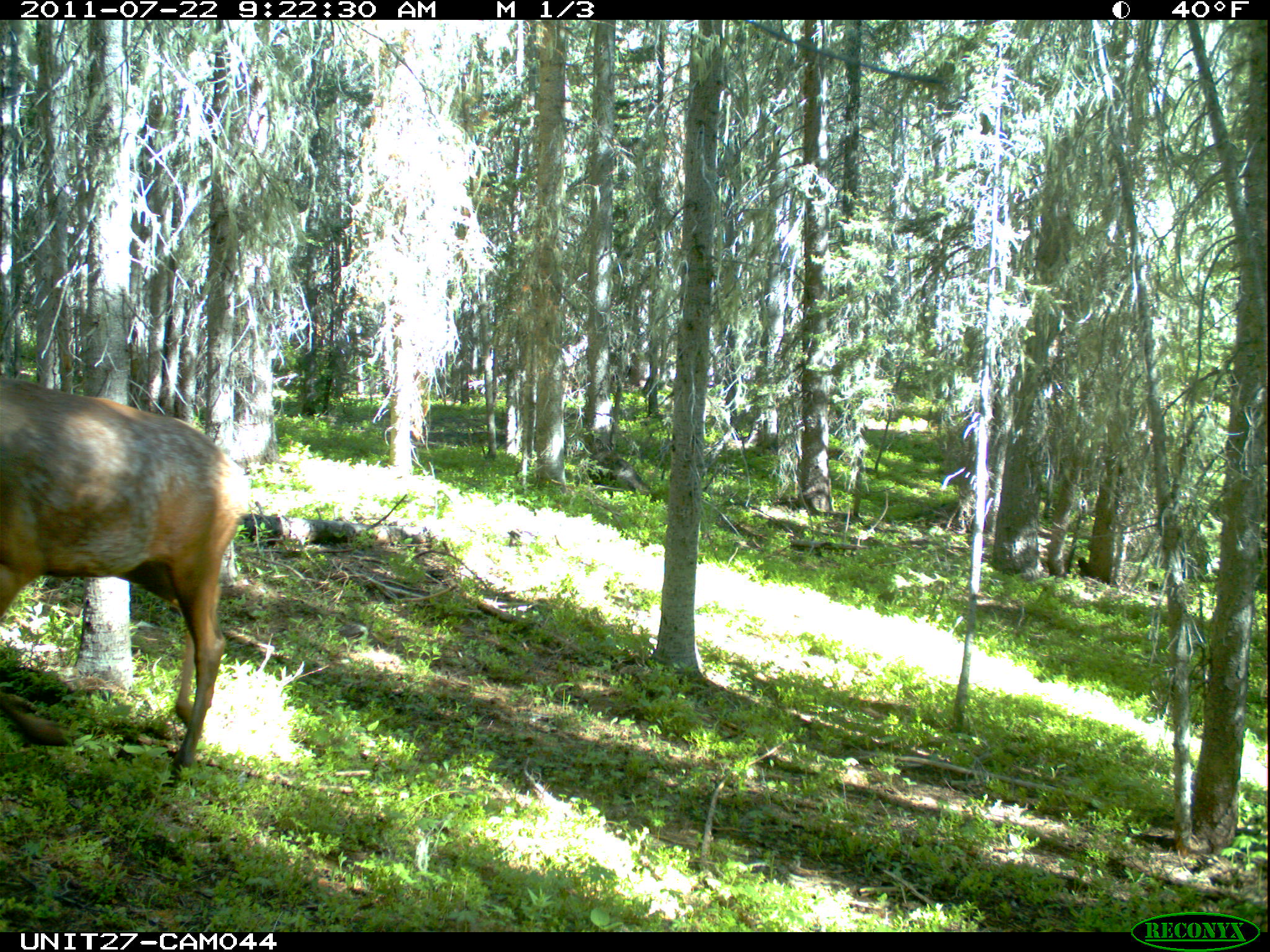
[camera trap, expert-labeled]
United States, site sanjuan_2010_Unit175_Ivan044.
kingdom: Animalia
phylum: Chordata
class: Mammalia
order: Artiodactyla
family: Cervidae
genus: Cervus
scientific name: Cervus elaphus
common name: red deer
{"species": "Cervus elaphus (red deer)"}